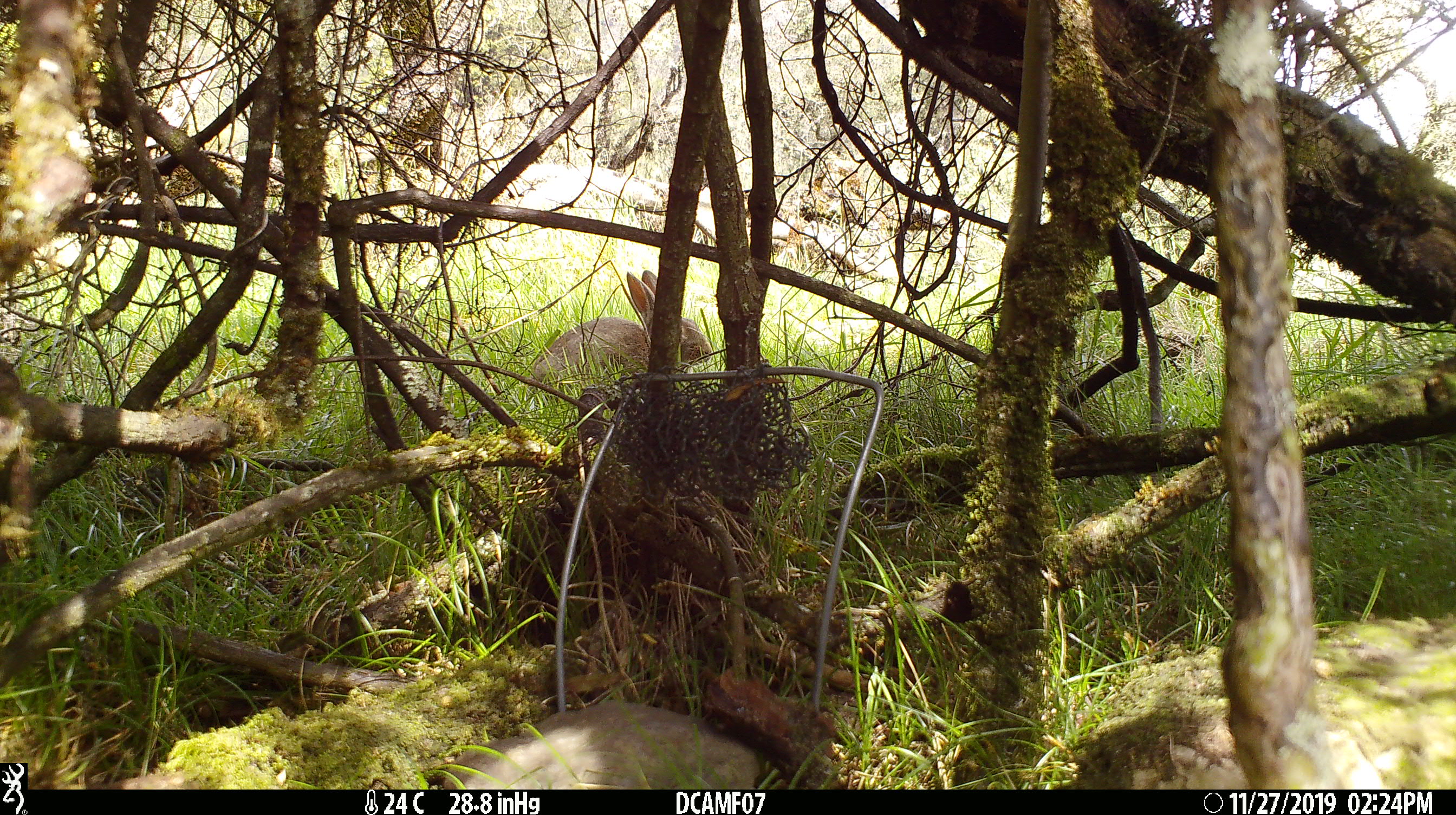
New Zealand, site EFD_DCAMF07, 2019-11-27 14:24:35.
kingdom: Animalia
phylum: Chordata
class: Mammalia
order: Lagomorpha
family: Leporidae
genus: Oryctolagus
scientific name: Oryctolagus cuniculus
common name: european rabbit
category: rabbit